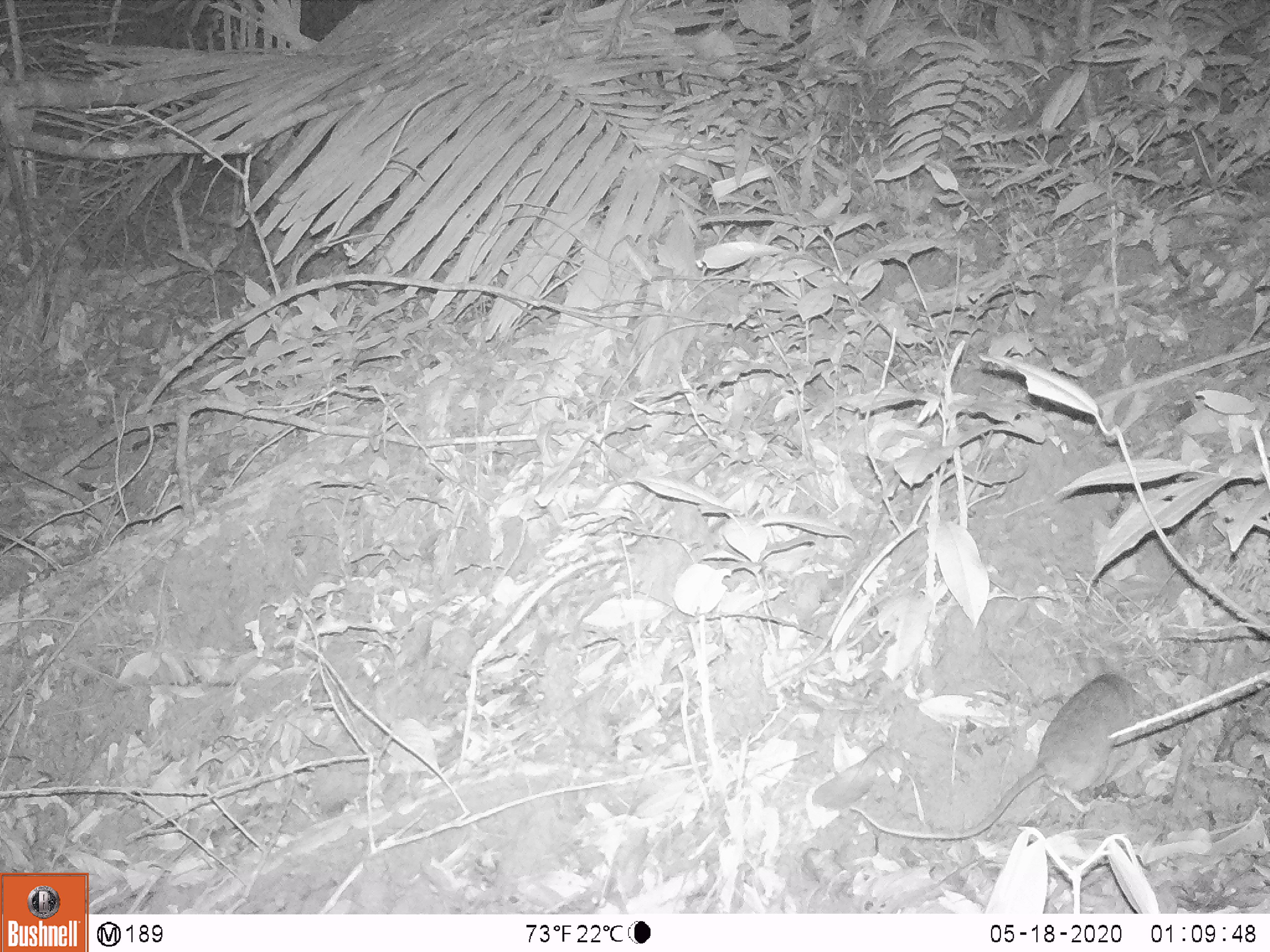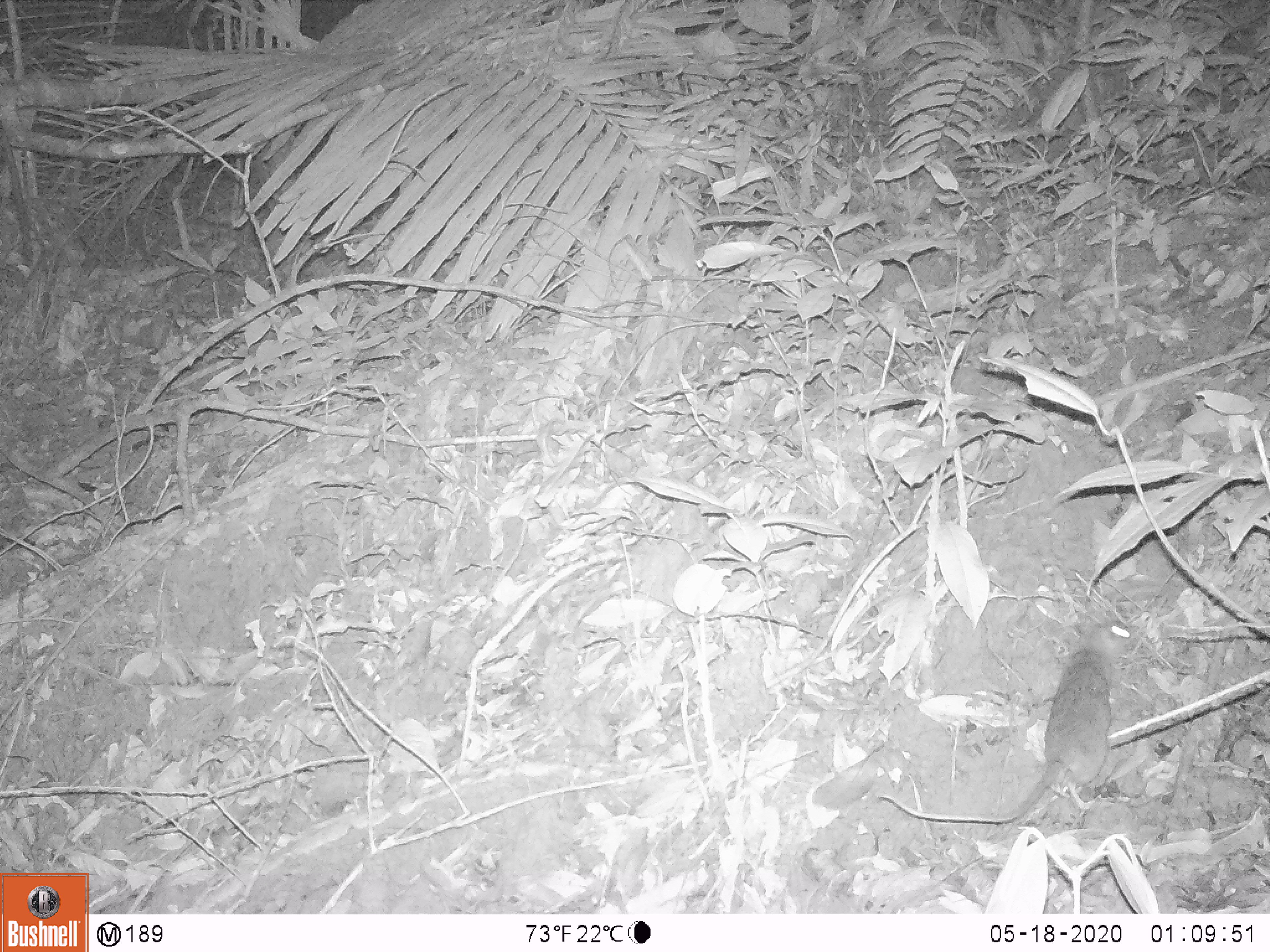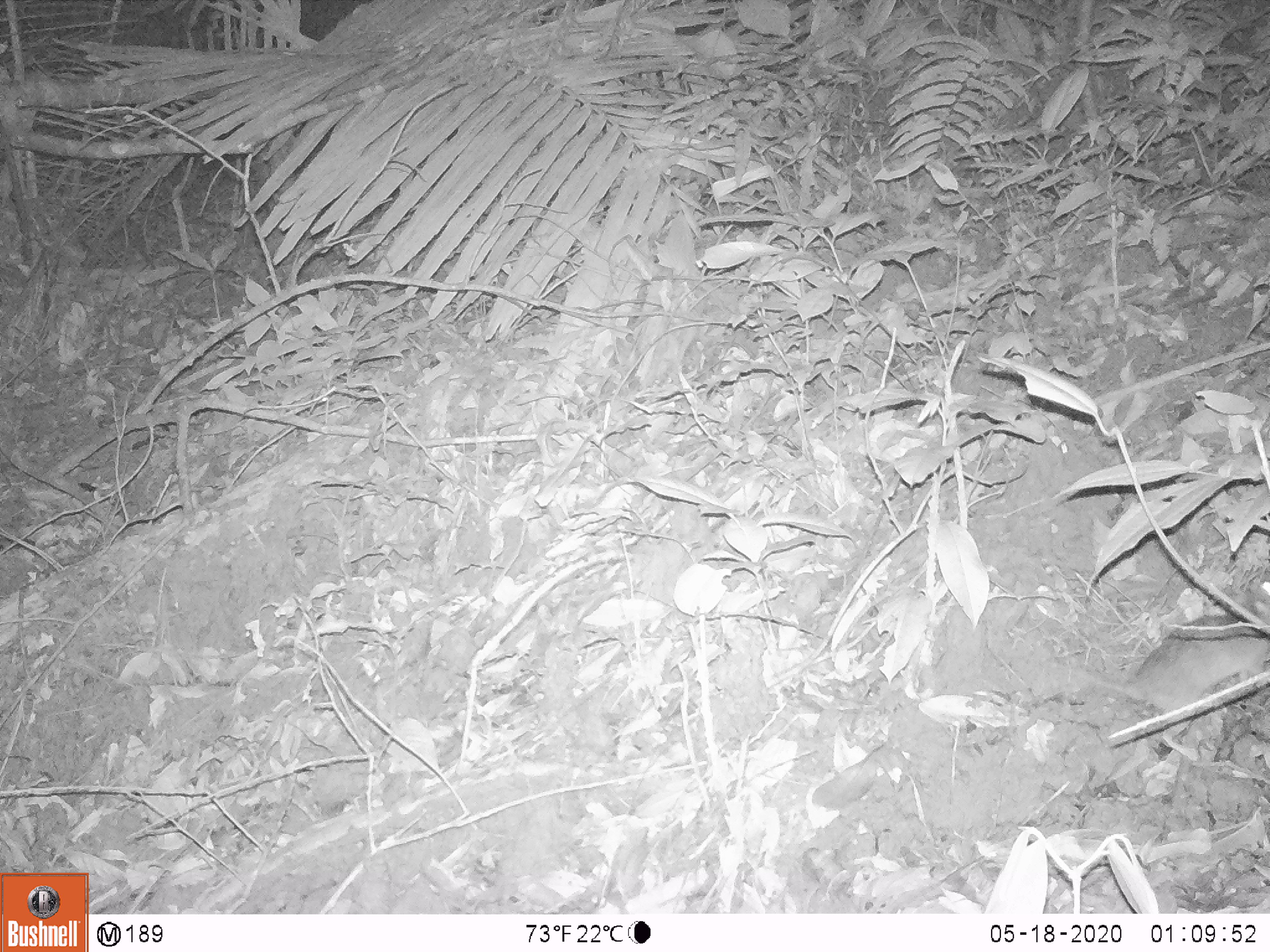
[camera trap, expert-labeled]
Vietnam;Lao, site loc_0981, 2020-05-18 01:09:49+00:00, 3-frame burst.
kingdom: Animalia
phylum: Chordata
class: Mammalia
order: Rodentia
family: Muridae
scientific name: Muridae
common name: old-world mice and rats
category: unidentified murid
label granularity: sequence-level